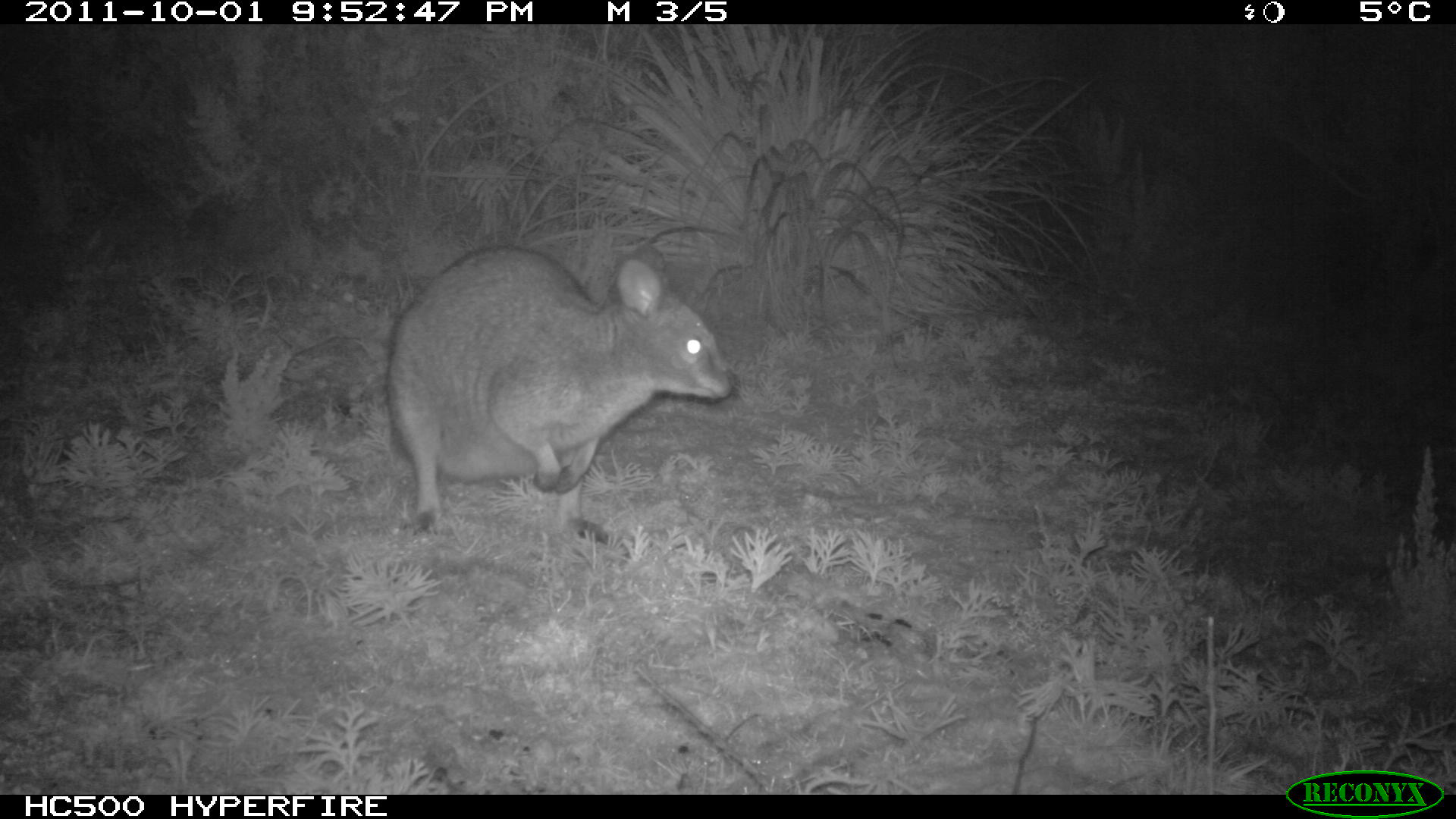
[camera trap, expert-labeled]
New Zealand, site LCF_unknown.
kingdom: Animalia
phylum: Chordata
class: Mammalia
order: Diprotodontia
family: Macropodidae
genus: Notamacropus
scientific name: Notamacropus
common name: wallaby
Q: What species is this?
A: Wallaby (Notamacropus).